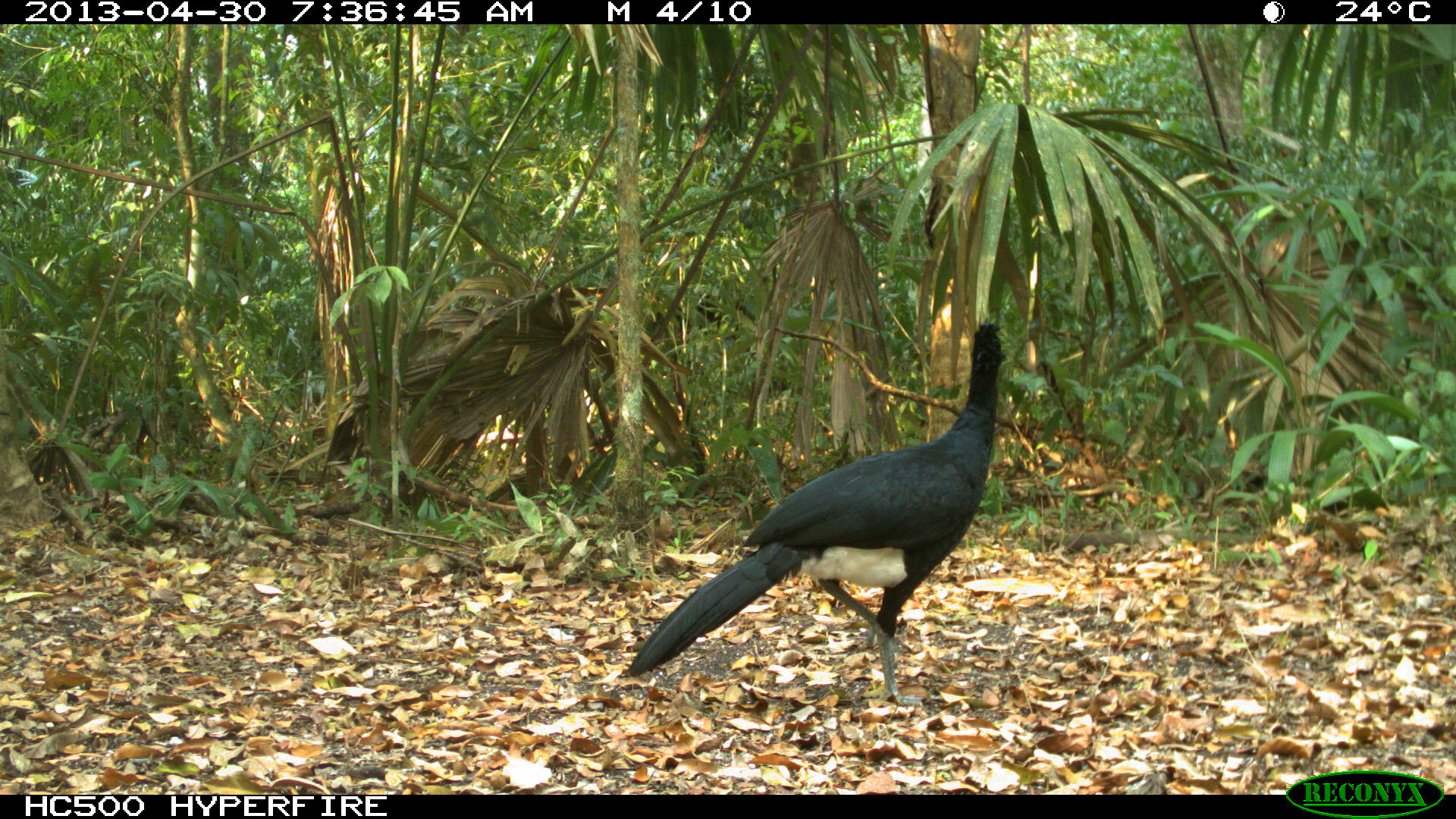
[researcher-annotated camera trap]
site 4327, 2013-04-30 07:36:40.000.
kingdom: Animalia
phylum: Chordata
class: Aves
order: Galliformes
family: Cracidae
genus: Crax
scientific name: Crax rubra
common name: great curassow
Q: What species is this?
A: Crax rubra (great curassow).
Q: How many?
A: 1.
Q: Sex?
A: Male.